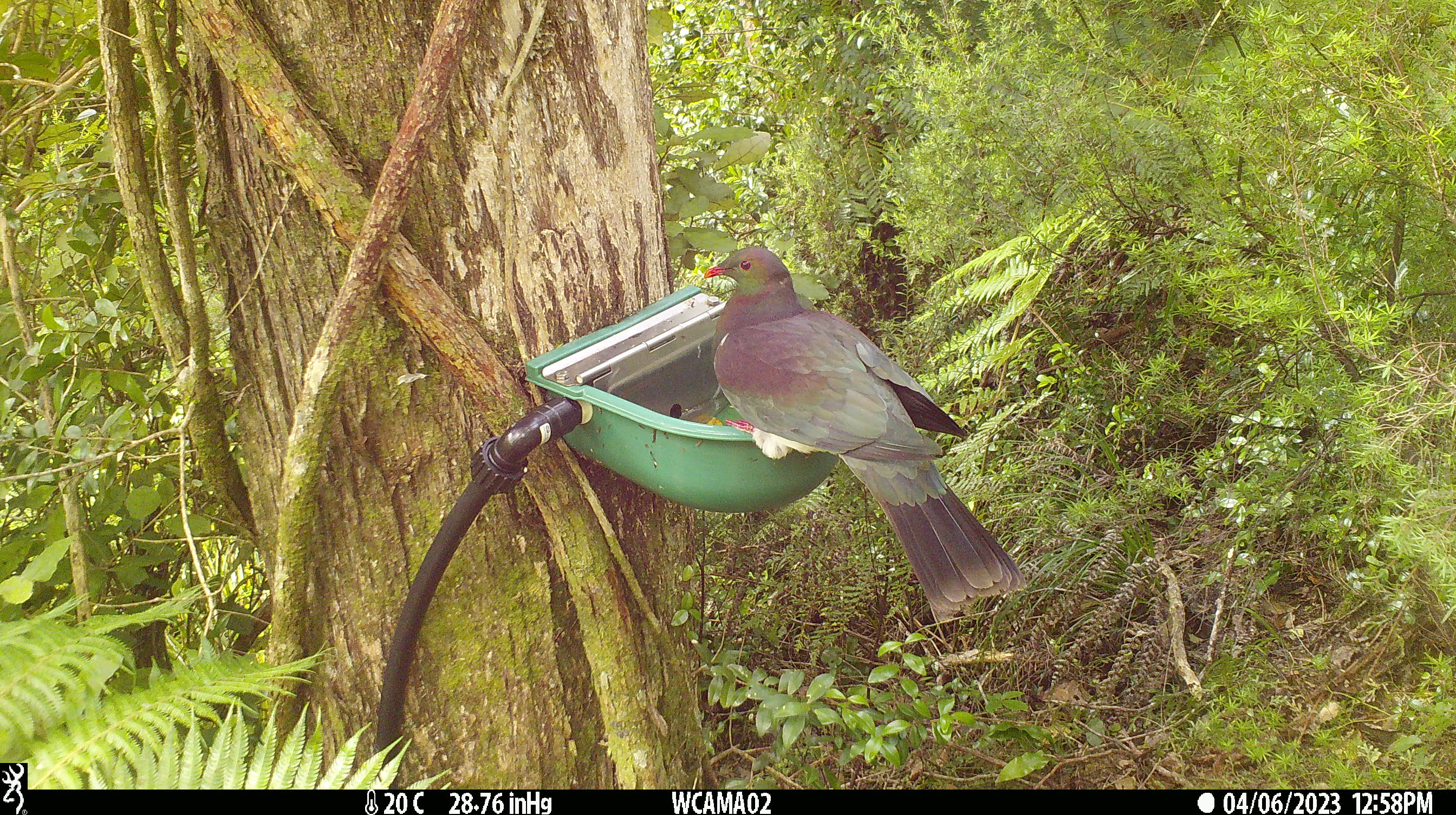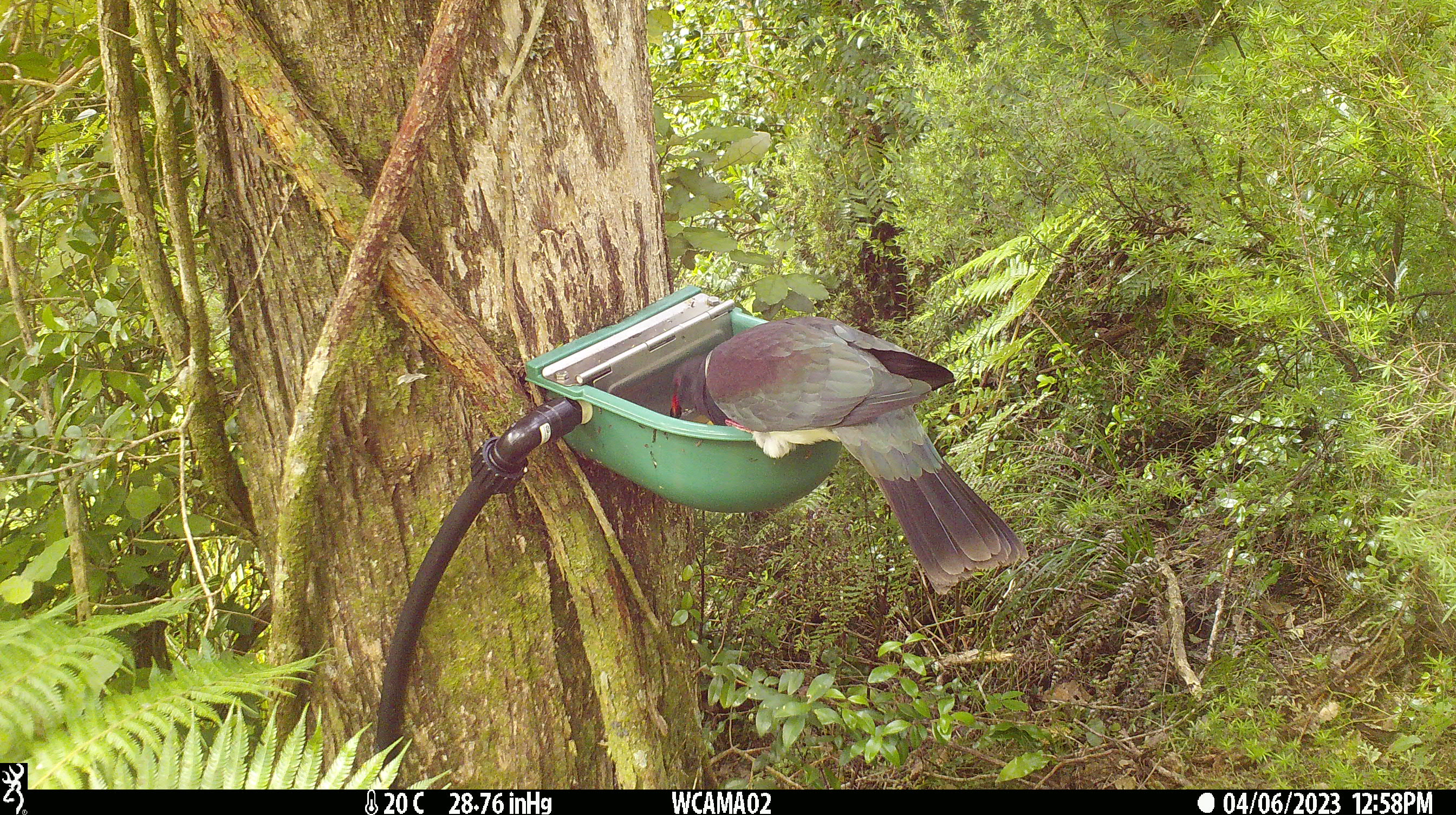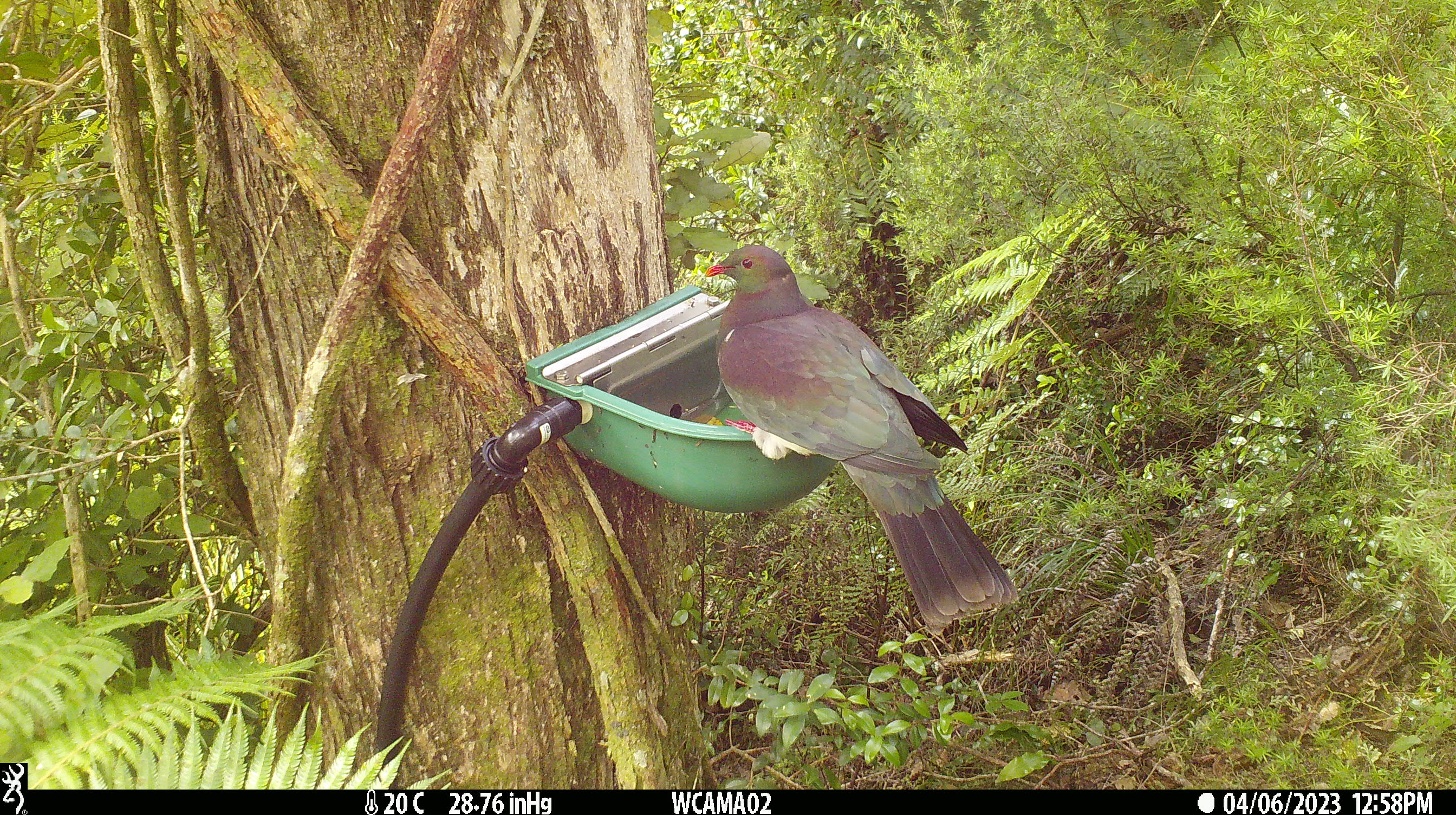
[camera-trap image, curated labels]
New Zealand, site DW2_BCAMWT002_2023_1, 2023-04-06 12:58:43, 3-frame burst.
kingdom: Animalia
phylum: Chordata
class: Aves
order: Columbiformes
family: Columbidae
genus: Hemiphaga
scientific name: Hemiphaga novaeseelandiae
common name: new zealand pigeon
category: kereru